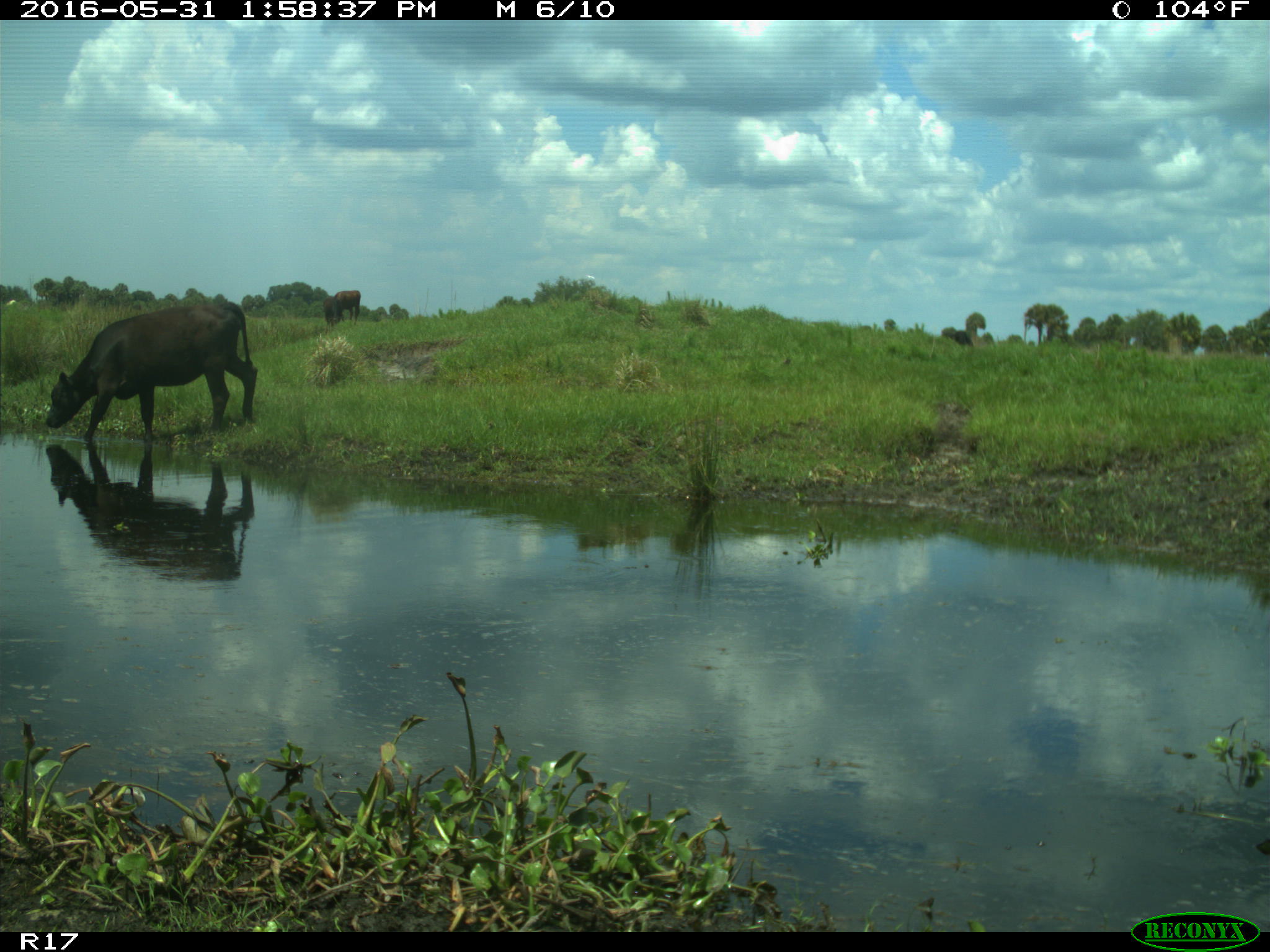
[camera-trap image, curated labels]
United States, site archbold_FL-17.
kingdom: Animalia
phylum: Chordata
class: Mammalia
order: Artiodactyla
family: Bovidae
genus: Bos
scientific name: Bos taurus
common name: domestic cow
Bos taurus (domestic cow).